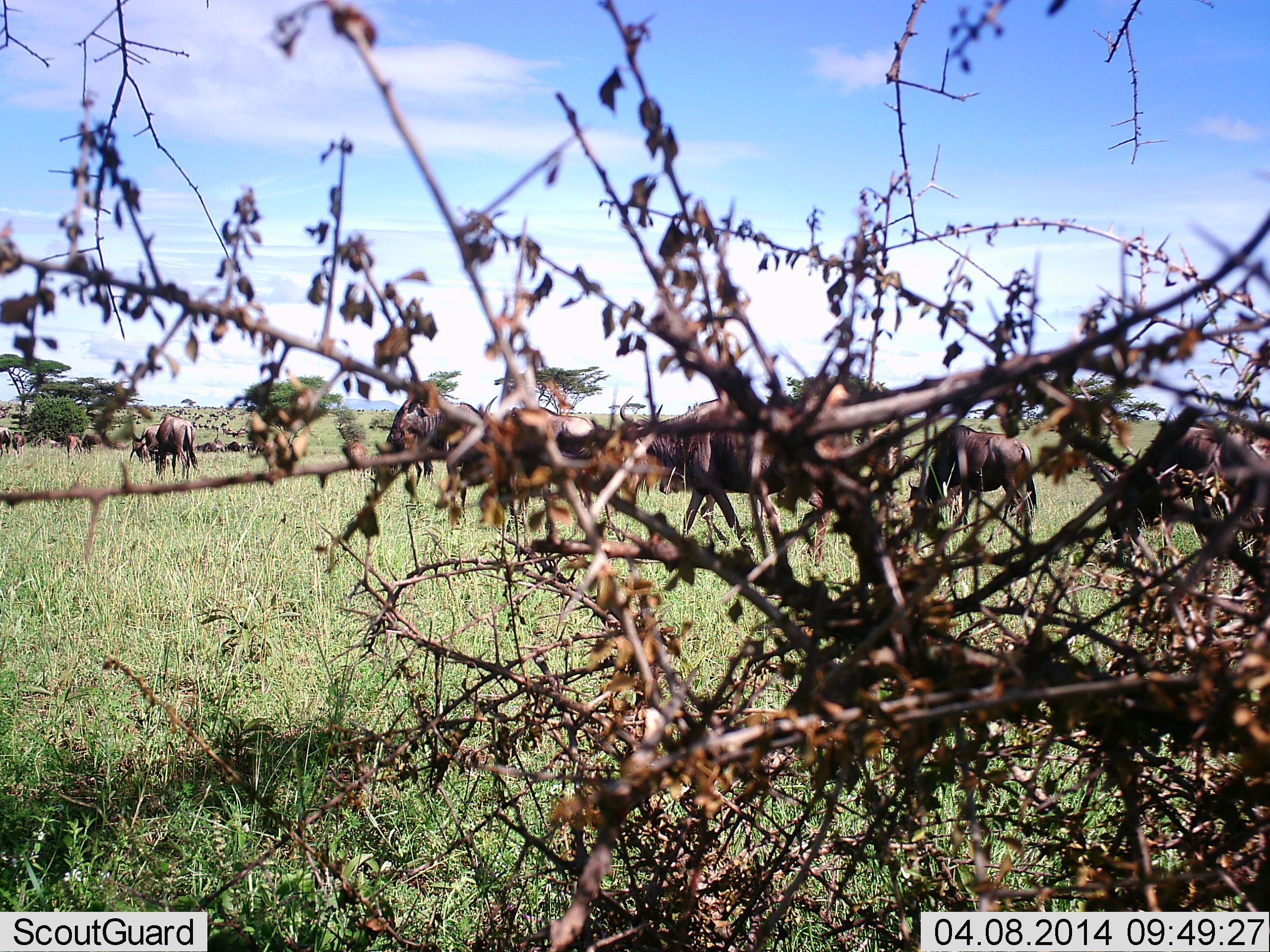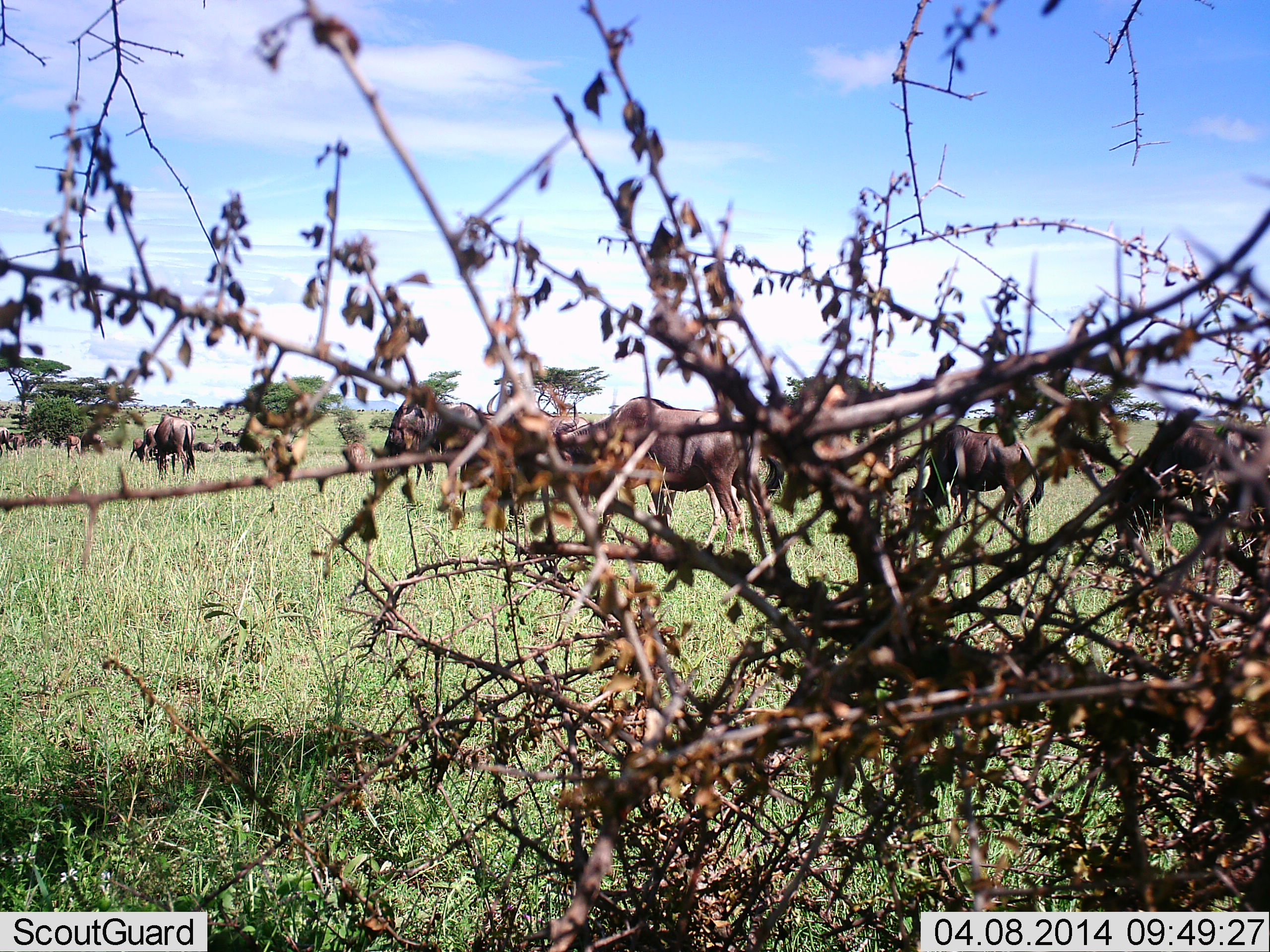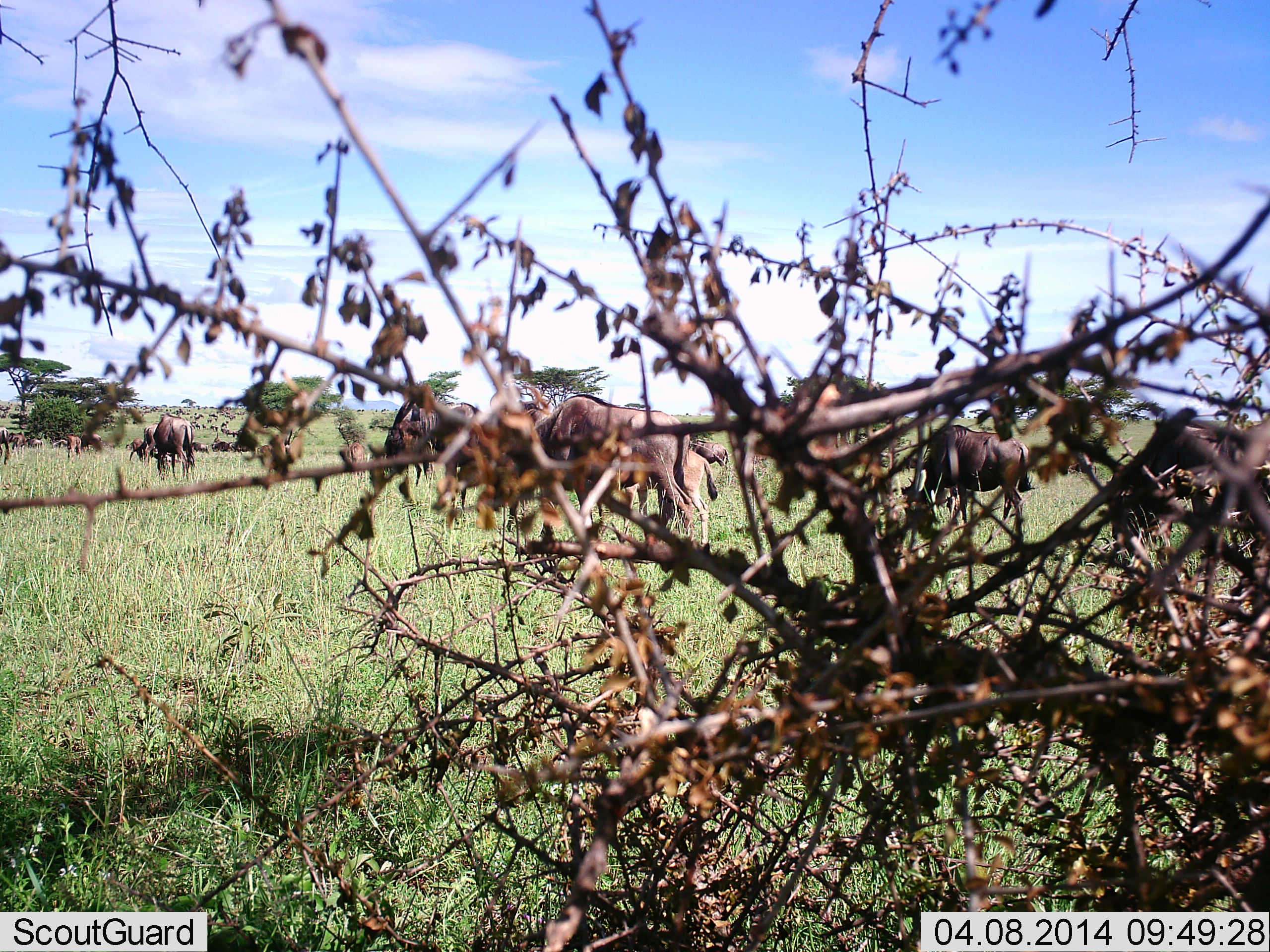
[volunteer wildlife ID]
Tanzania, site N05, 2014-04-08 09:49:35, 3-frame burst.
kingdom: Animalia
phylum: Chordata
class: Mammalia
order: Artiodactyla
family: Bovidae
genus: Connochaetes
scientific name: Connochaetes taurinus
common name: blue wildebeest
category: wildebeest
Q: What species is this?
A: Wildebeest (blue wildebeest) (Connochaetes taurinus).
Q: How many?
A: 11-50.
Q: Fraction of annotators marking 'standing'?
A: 60%.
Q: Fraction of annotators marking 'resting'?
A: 0%.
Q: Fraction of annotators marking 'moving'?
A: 60%.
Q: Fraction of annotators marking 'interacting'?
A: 0%.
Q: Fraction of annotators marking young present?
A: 0%.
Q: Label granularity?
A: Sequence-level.